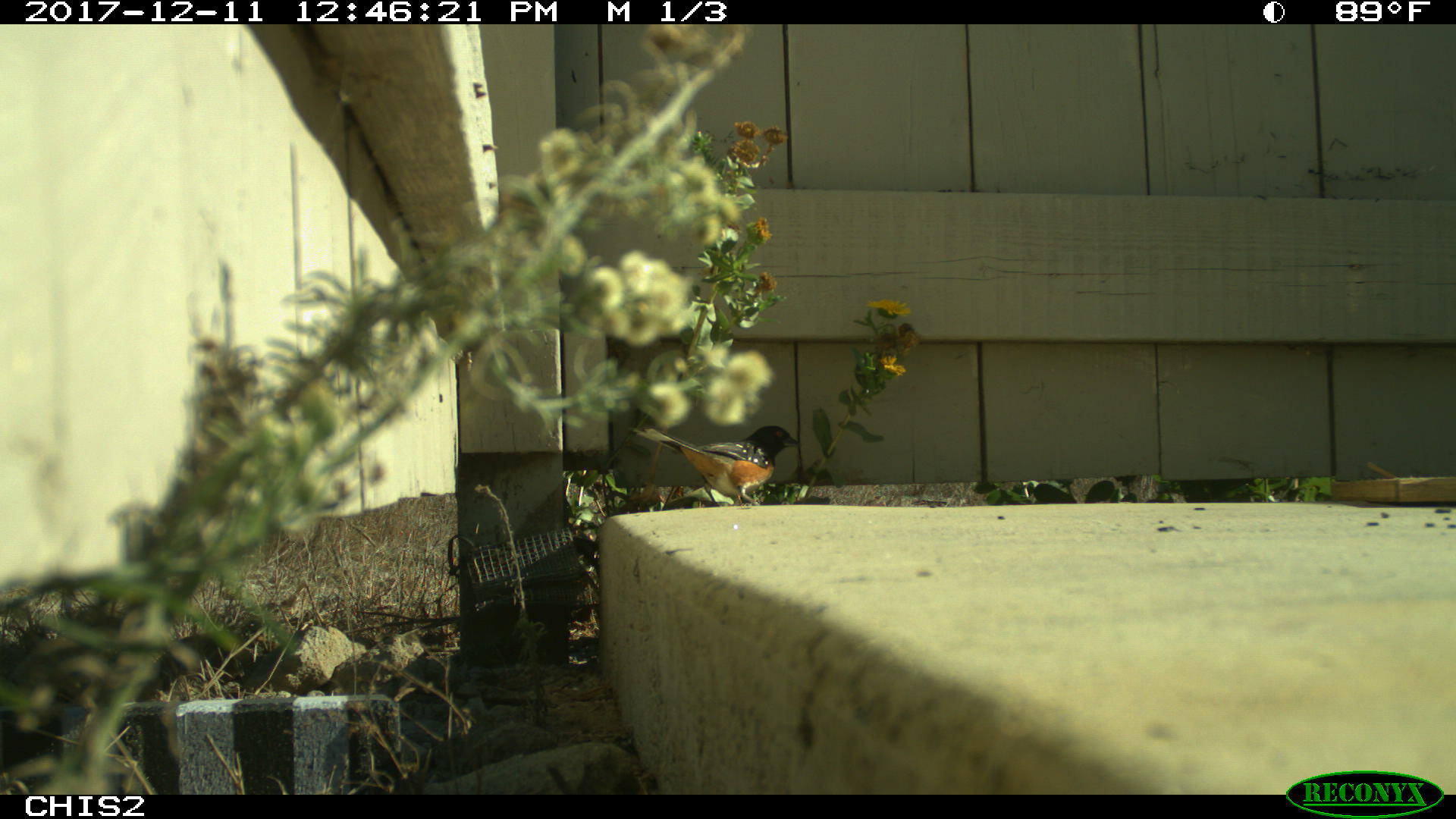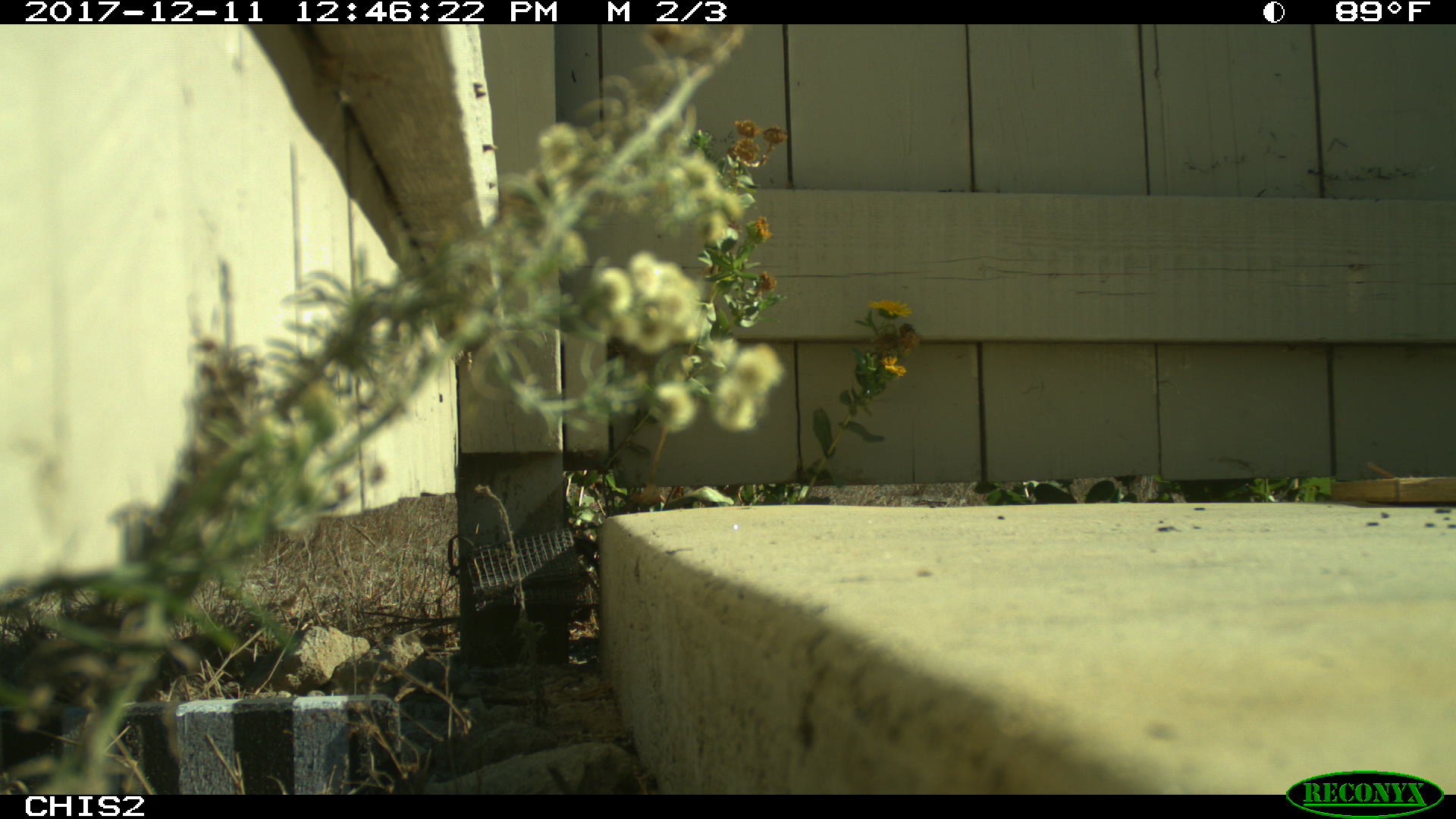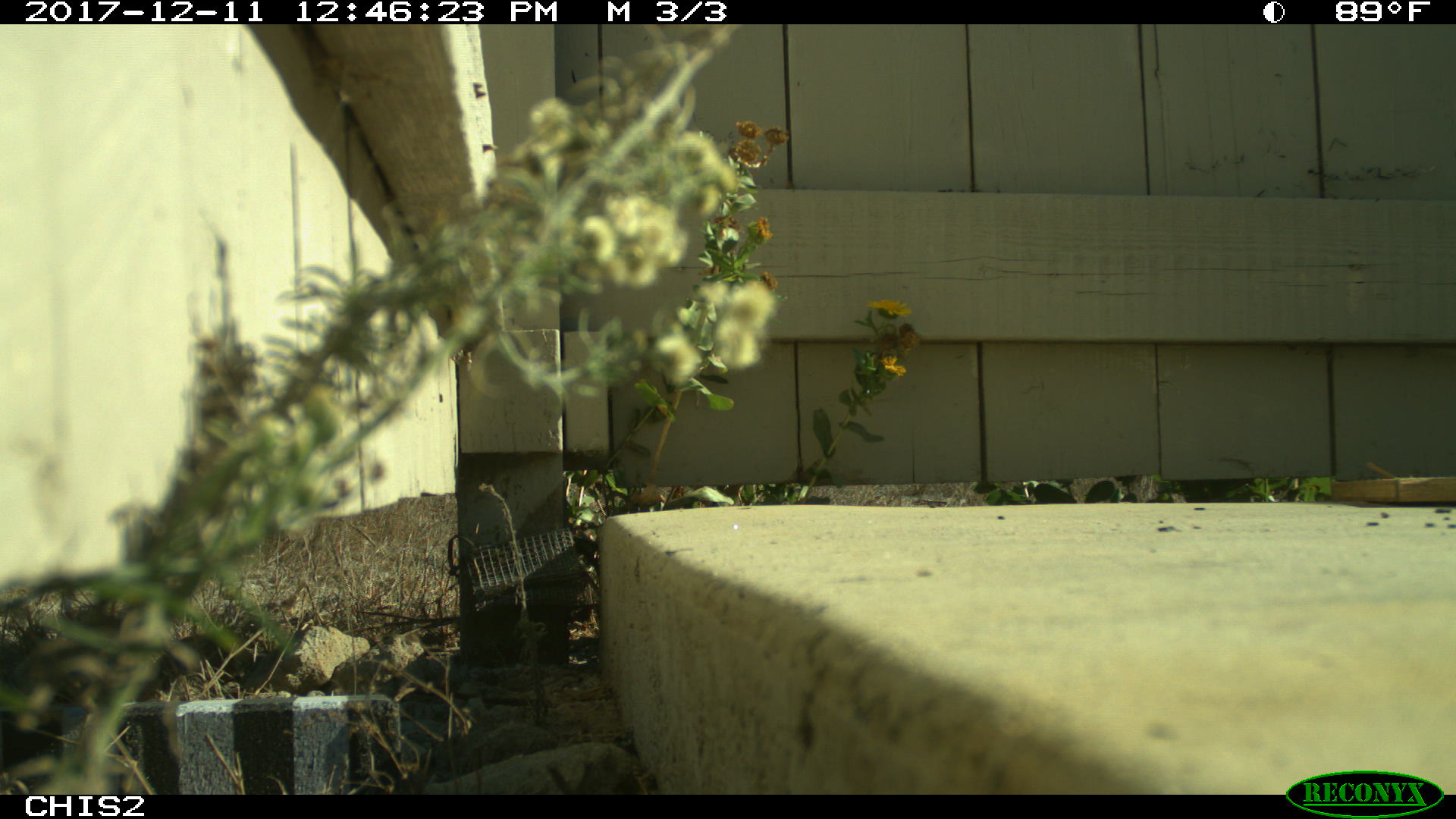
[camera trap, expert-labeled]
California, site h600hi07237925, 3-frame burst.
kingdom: Animalia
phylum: Chordata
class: Aves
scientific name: Aves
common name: bird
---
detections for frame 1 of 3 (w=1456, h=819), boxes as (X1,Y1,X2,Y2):
bird: (628,425,801,506)